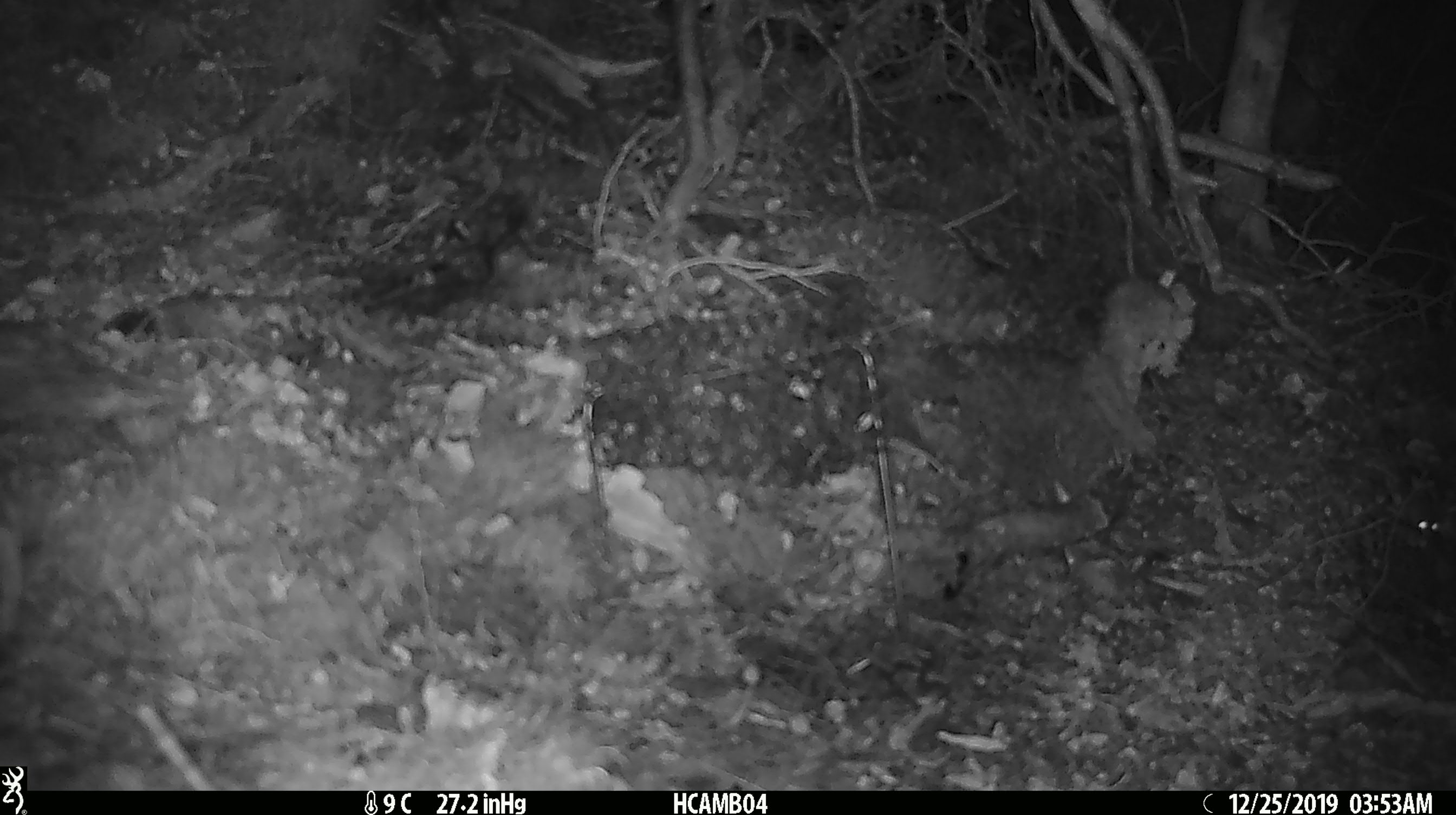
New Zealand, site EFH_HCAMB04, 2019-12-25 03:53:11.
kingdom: Animalia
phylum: Chordata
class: Mammalia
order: Rodentia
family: Muridae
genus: Mus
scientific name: Mus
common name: mouse